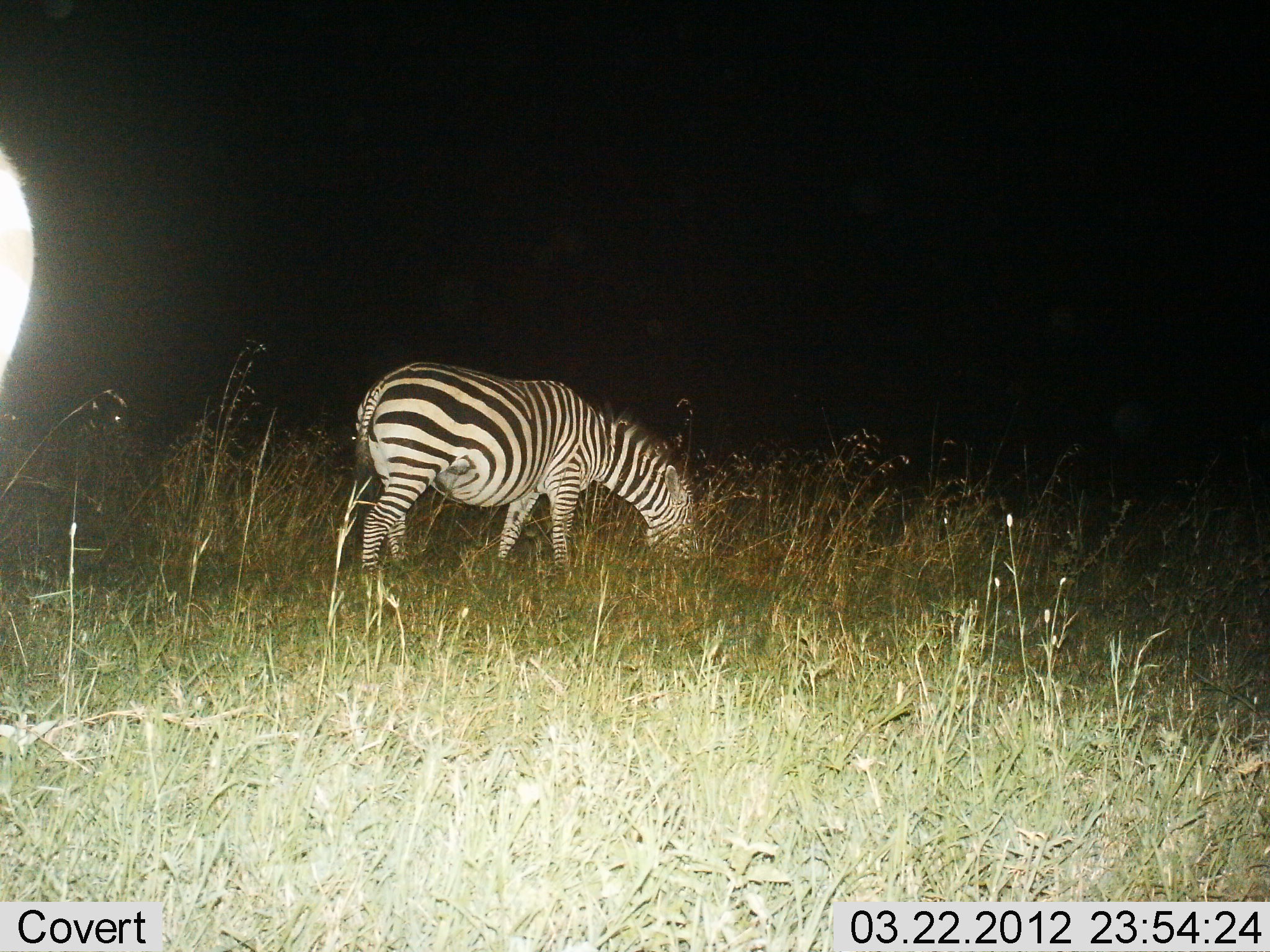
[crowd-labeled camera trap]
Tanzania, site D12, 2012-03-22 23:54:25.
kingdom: Animalia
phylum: Chordata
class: Mammalia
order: Perissodactyla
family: Equidae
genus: Equus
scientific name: Equus quagga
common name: plains zebra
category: zebra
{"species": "zebra (plains zebra) (Equus quagga)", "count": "1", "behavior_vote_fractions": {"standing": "35%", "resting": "0%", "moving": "4%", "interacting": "0%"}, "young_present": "0%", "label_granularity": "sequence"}